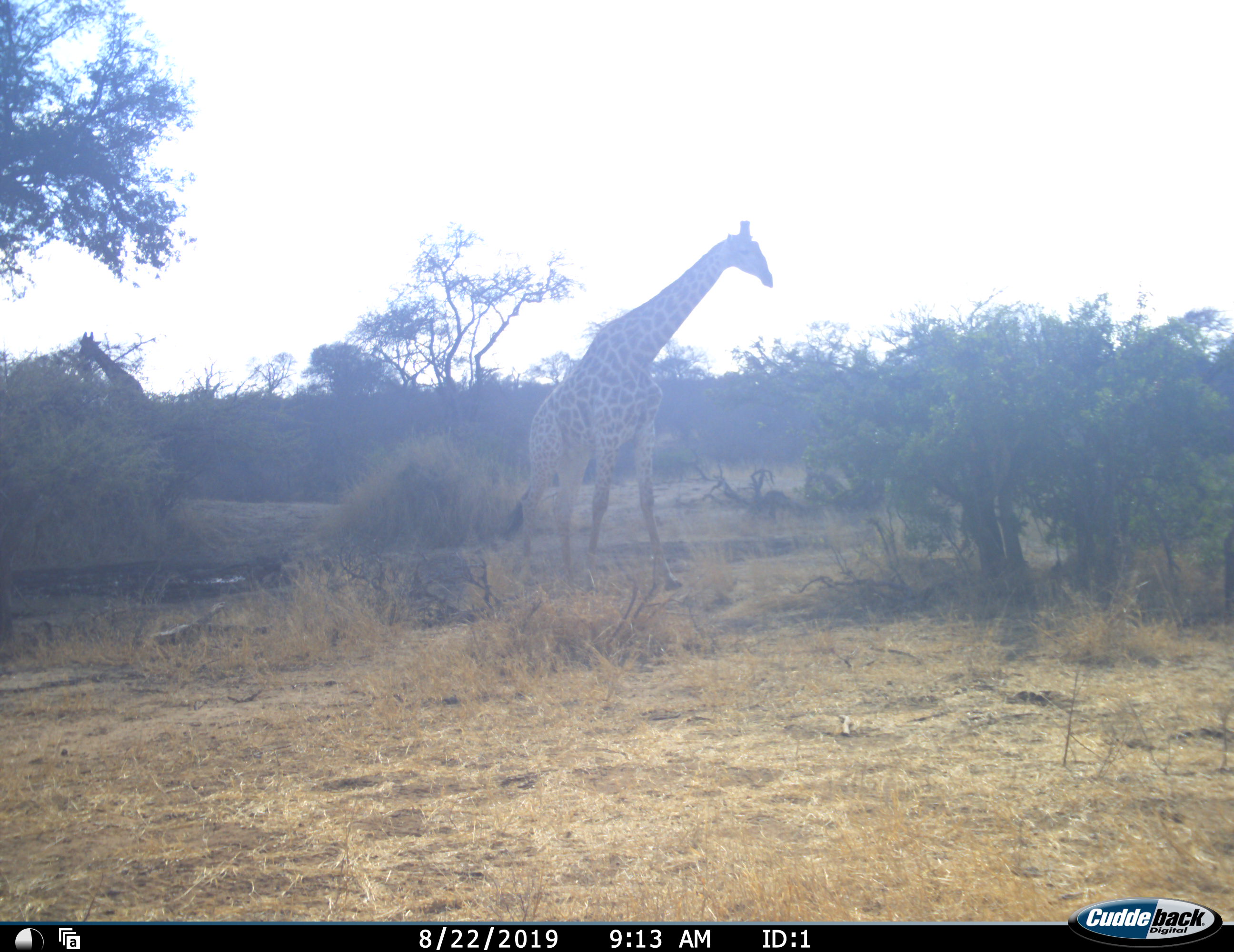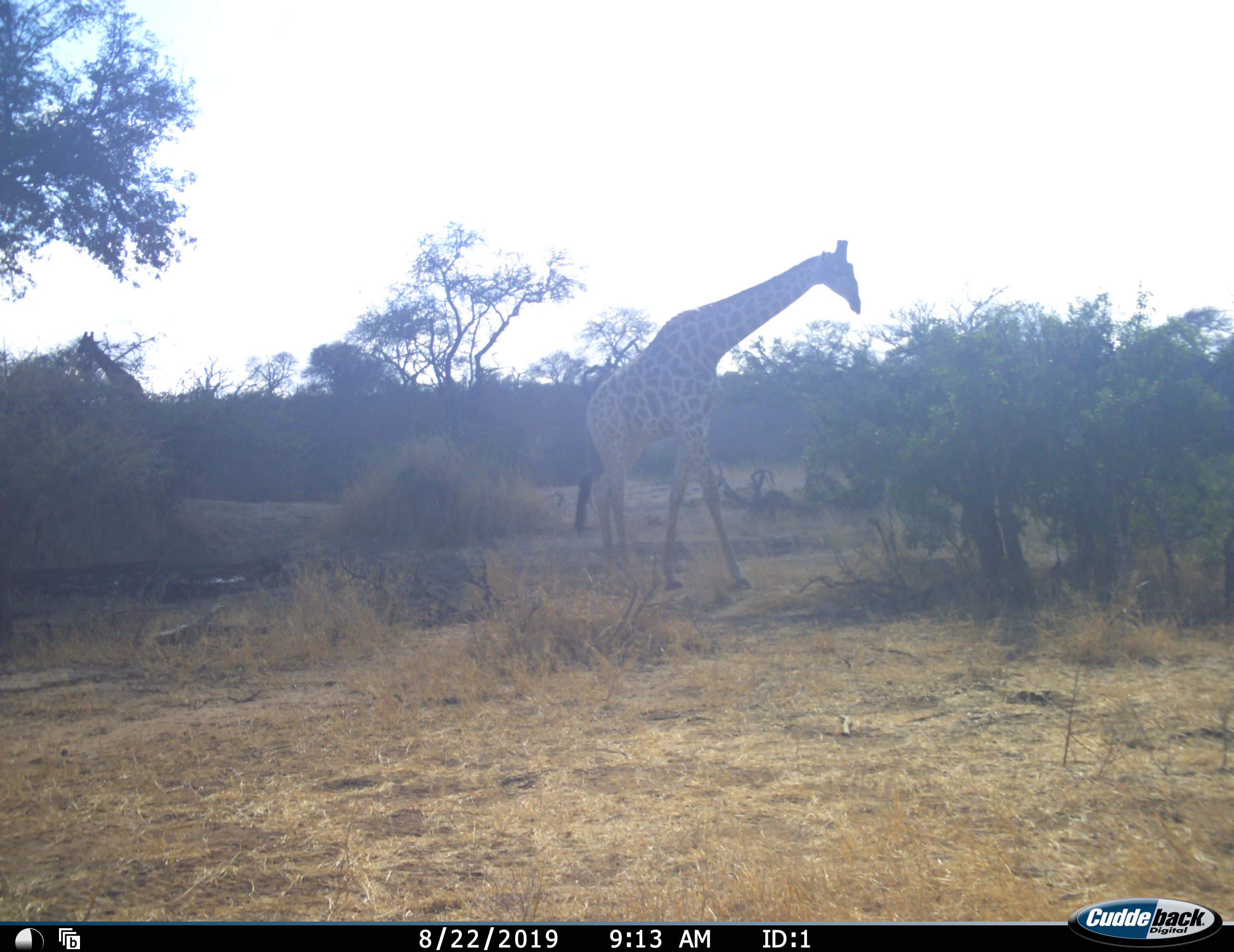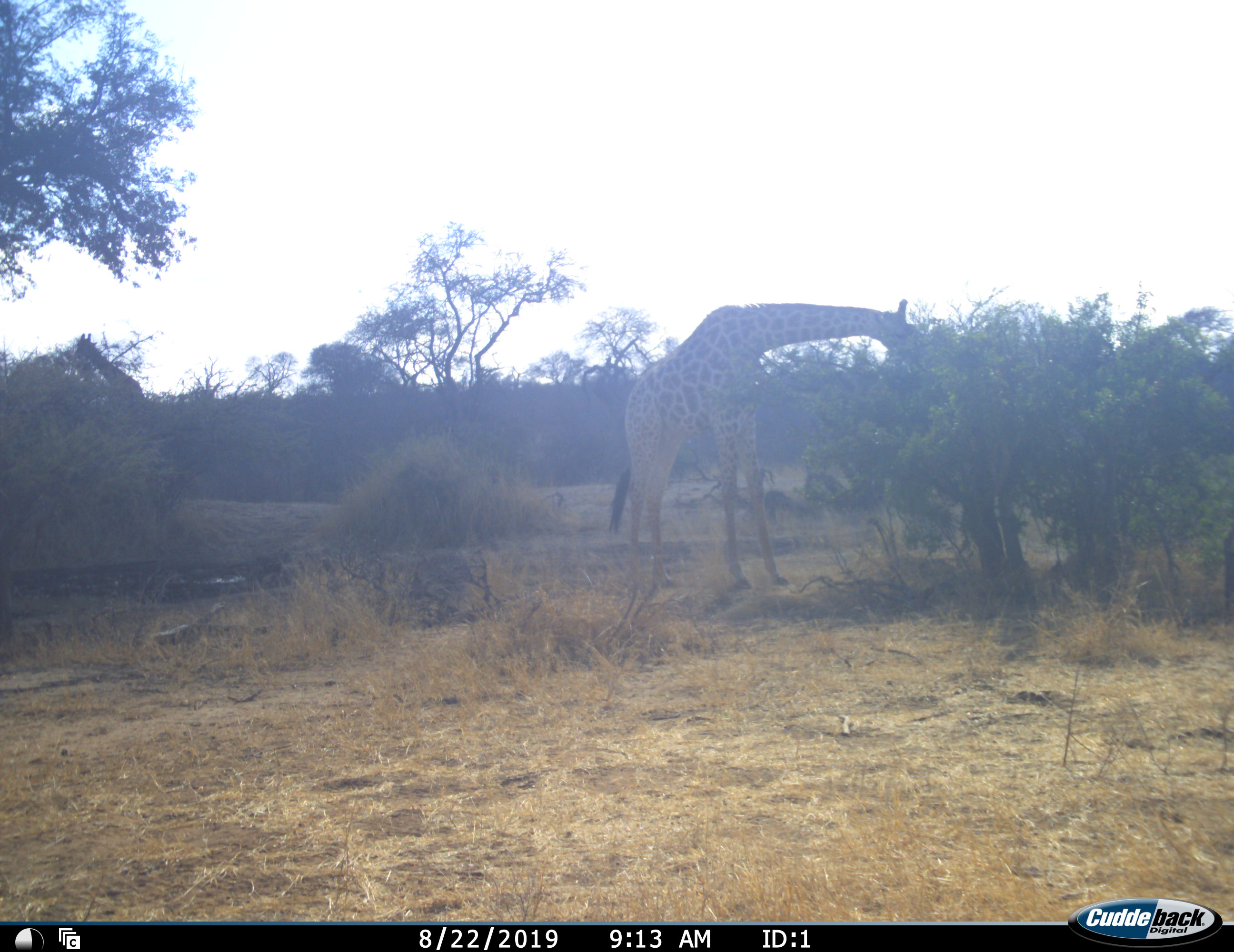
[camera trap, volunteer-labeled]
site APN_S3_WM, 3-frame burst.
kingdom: Animalia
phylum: Chordata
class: Mammalia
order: Artiodactyla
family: Giraffidae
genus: Giraffa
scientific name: Giraffa camelopardalis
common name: giraffe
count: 2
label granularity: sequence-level